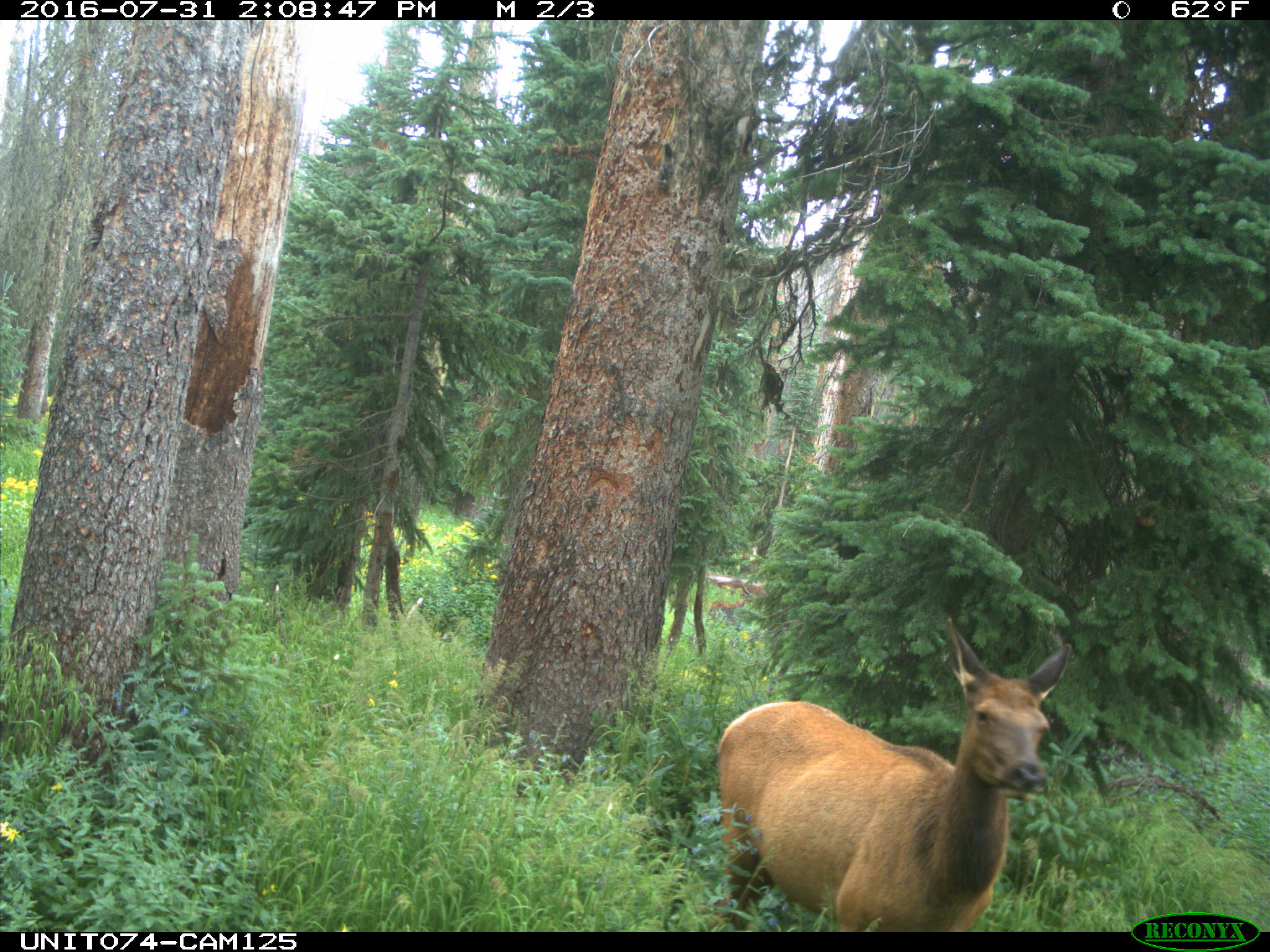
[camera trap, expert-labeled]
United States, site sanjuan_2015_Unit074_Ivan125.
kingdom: Animalia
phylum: Chordata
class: Mammalia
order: Artiodactyla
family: Cervidae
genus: Cervus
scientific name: Cervus elaphus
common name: red deer